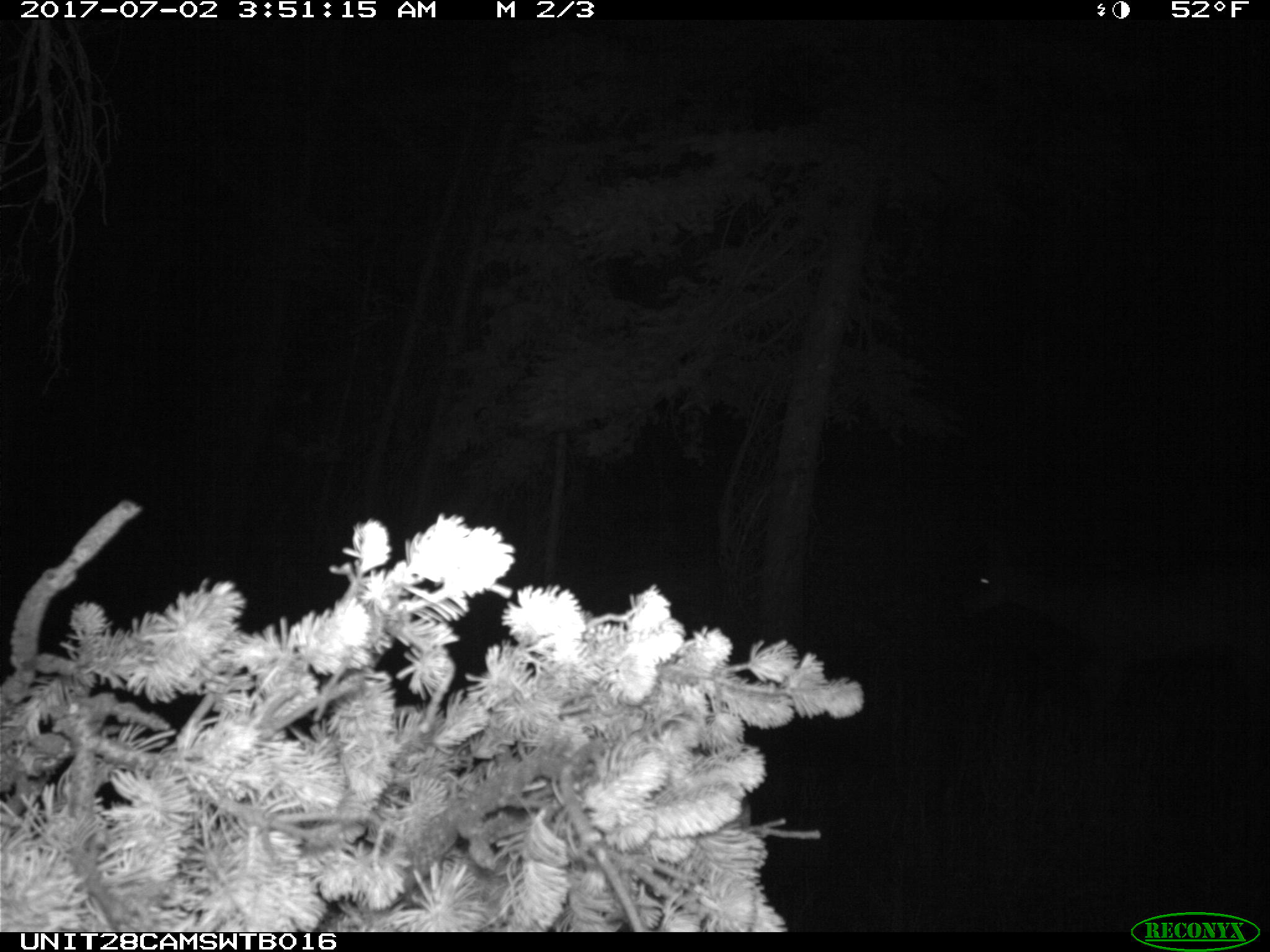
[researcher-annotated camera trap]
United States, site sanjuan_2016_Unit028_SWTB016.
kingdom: Animalia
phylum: Chordata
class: Mammalia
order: Artiodactyla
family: Cervidae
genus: Odocoileus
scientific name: Odocoileus hemionus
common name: mule deer